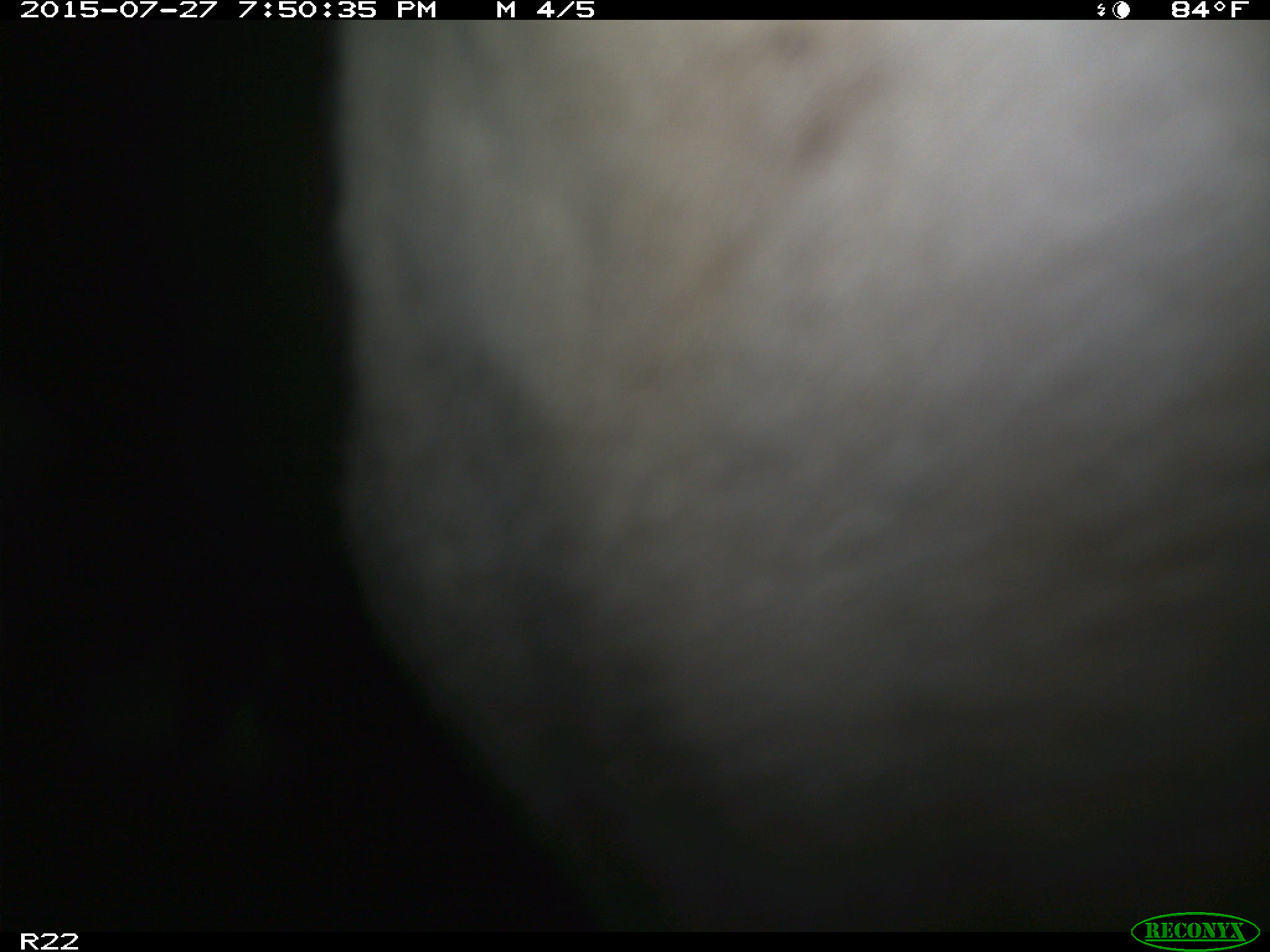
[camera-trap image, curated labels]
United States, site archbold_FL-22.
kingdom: Animalia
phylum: Chordata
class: Mammalia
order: Artiodactyla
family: Bovidae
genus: Bos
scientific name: Bos taurus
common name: domestic cow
Bos taurus (domestic cow).